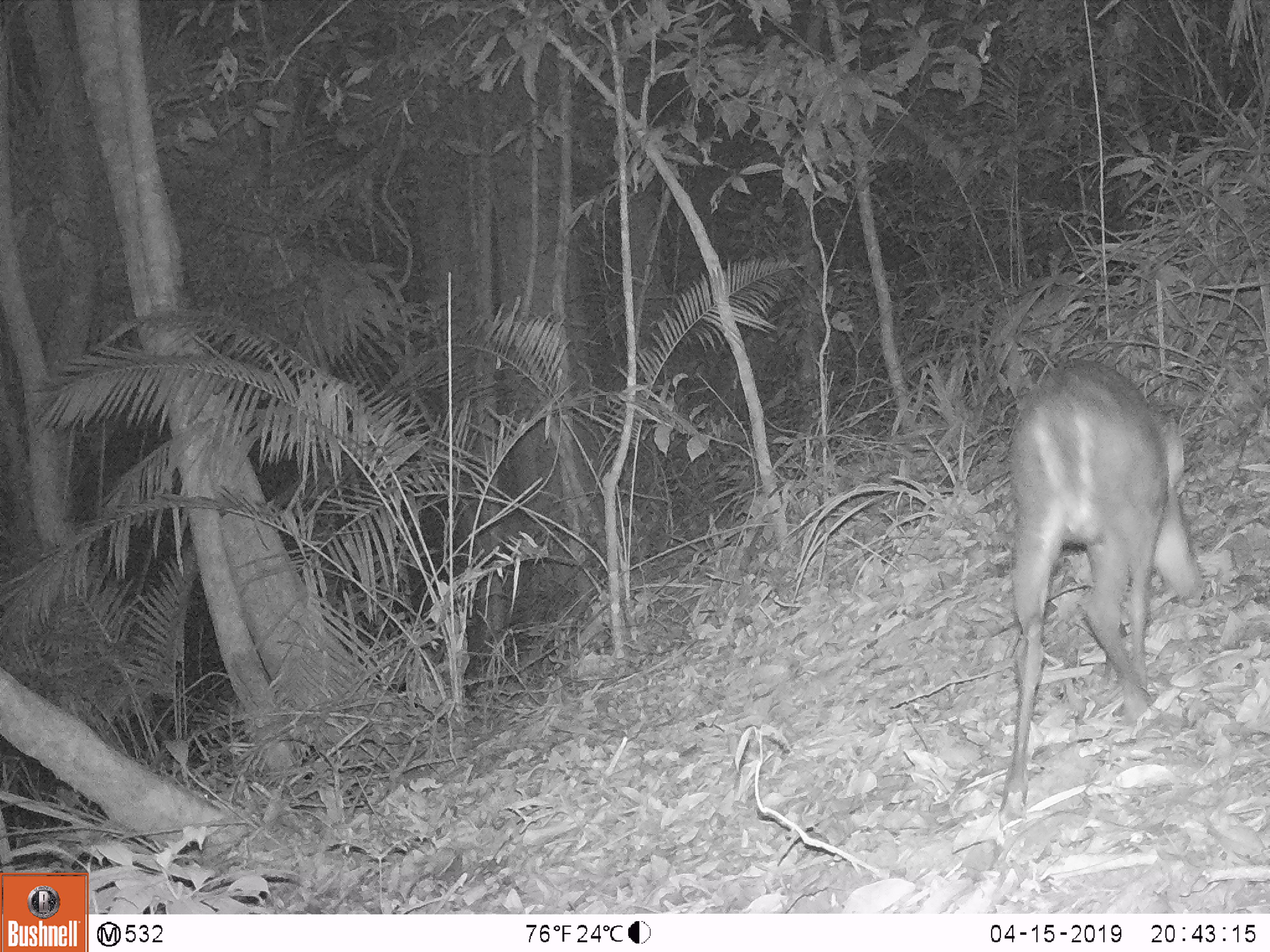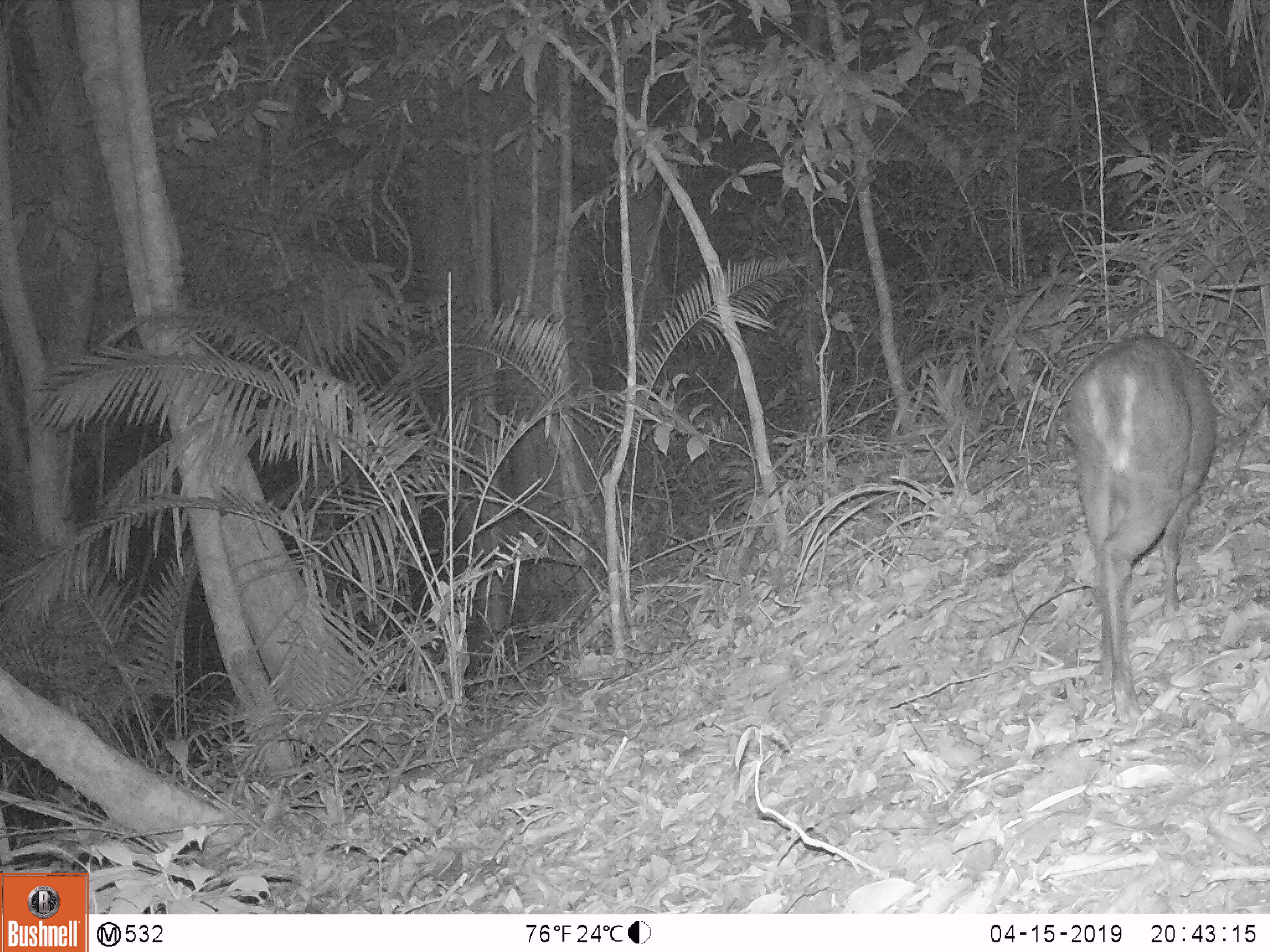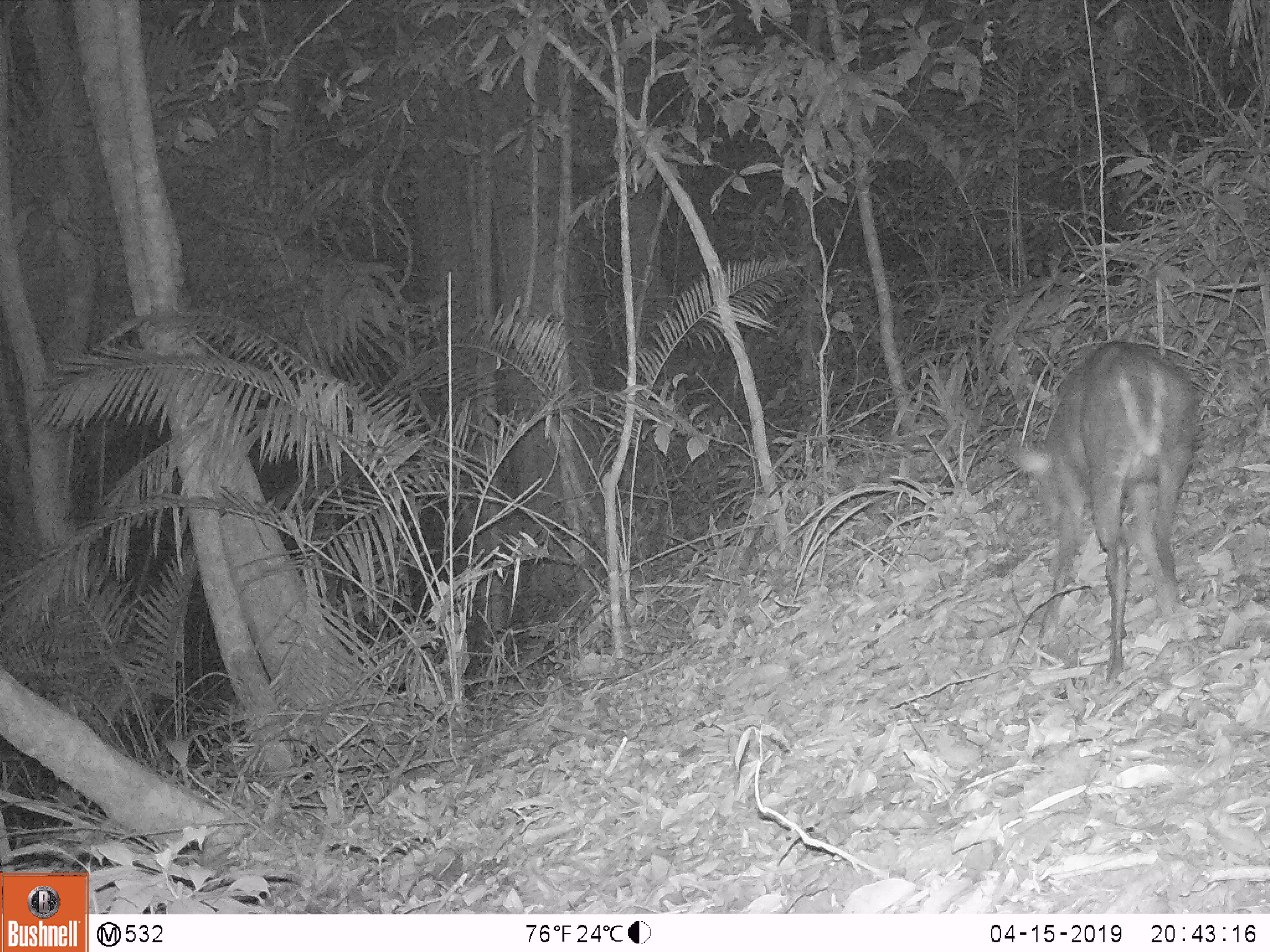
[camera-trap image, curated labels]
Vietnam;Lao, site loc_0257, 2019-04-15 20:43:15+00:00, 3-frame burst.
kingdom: Animalia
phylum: Chordata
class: Mammalia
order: Artiodactyla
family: Cervidae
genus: Muntiacus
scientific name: Muntiacus rooseveltorum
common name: roosevelt's muntjac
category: roosevelts muntjac group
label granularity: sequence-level